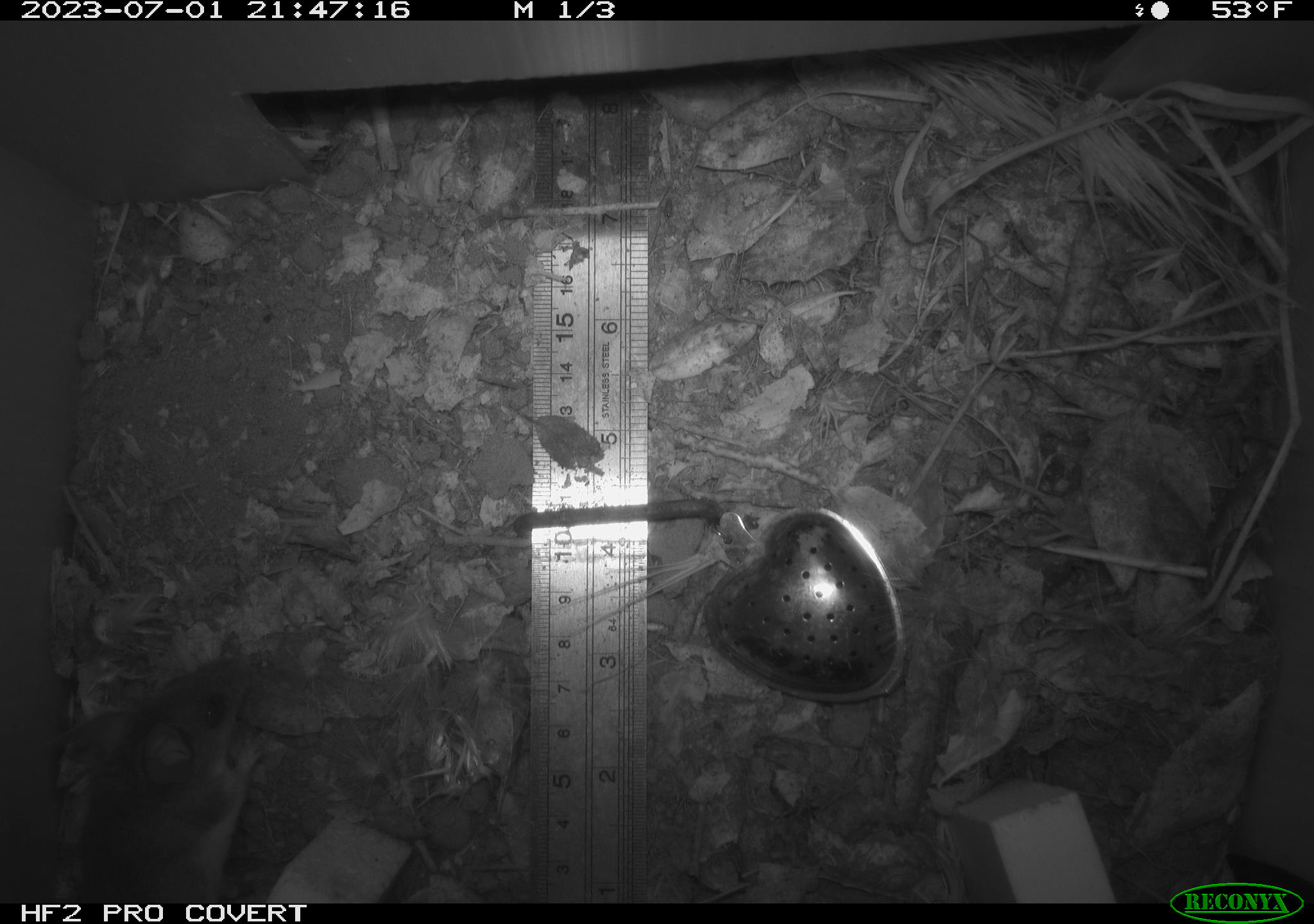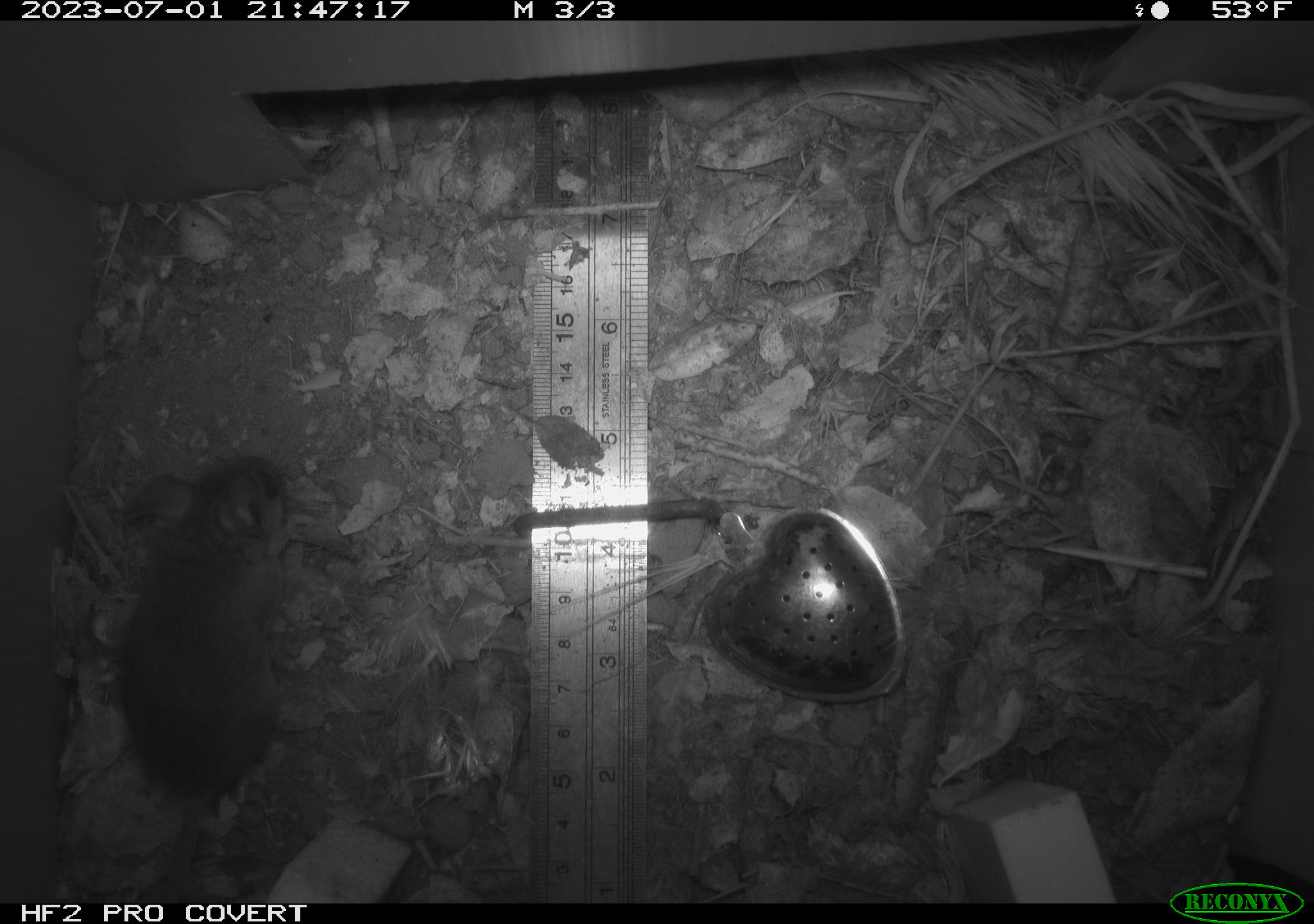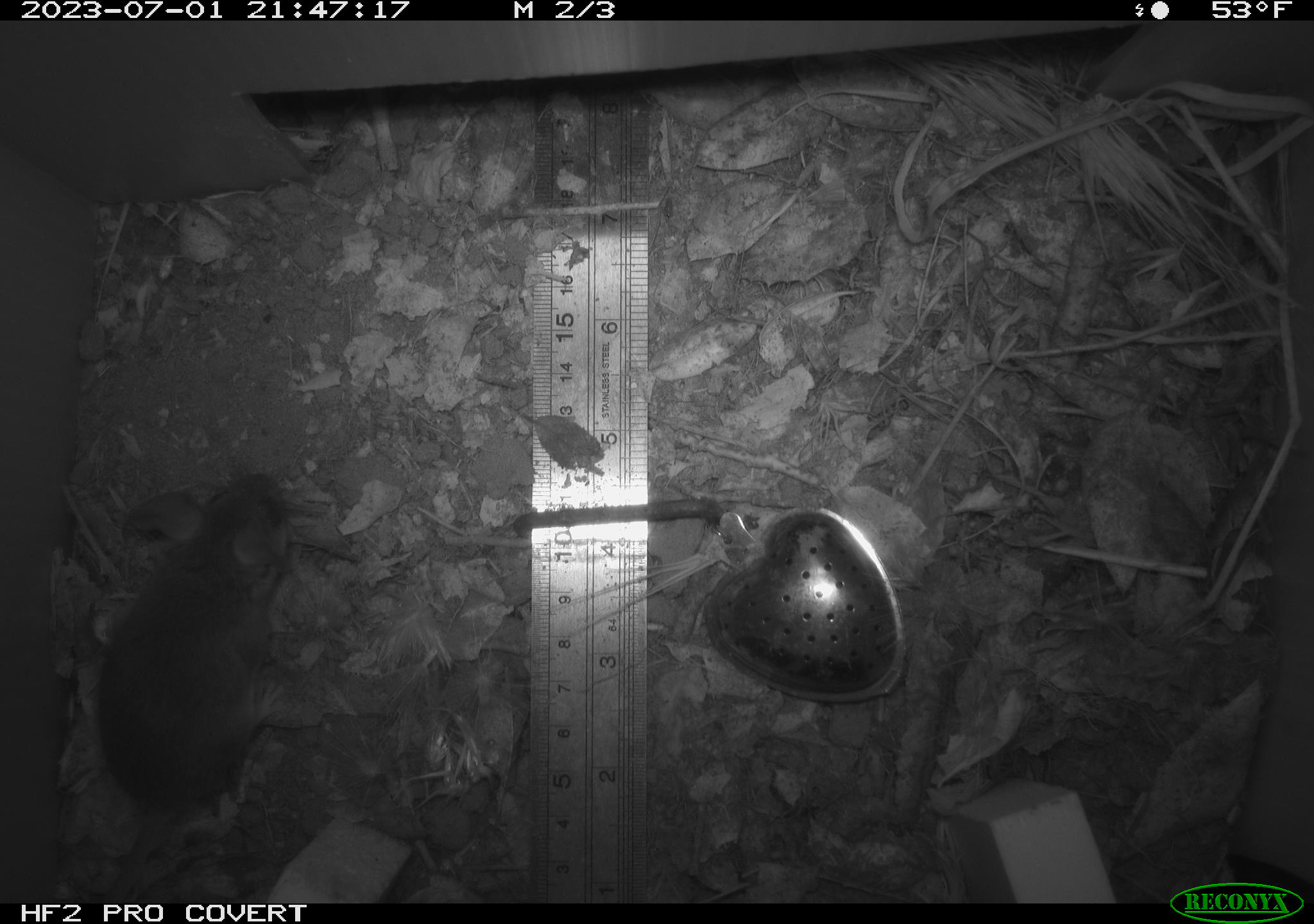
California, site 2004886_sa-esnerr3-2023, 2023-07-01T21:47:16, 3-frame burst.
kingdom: Animalia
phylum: Chordata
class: Mammalia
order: Rodentia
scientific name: Rodentia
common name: mouse species